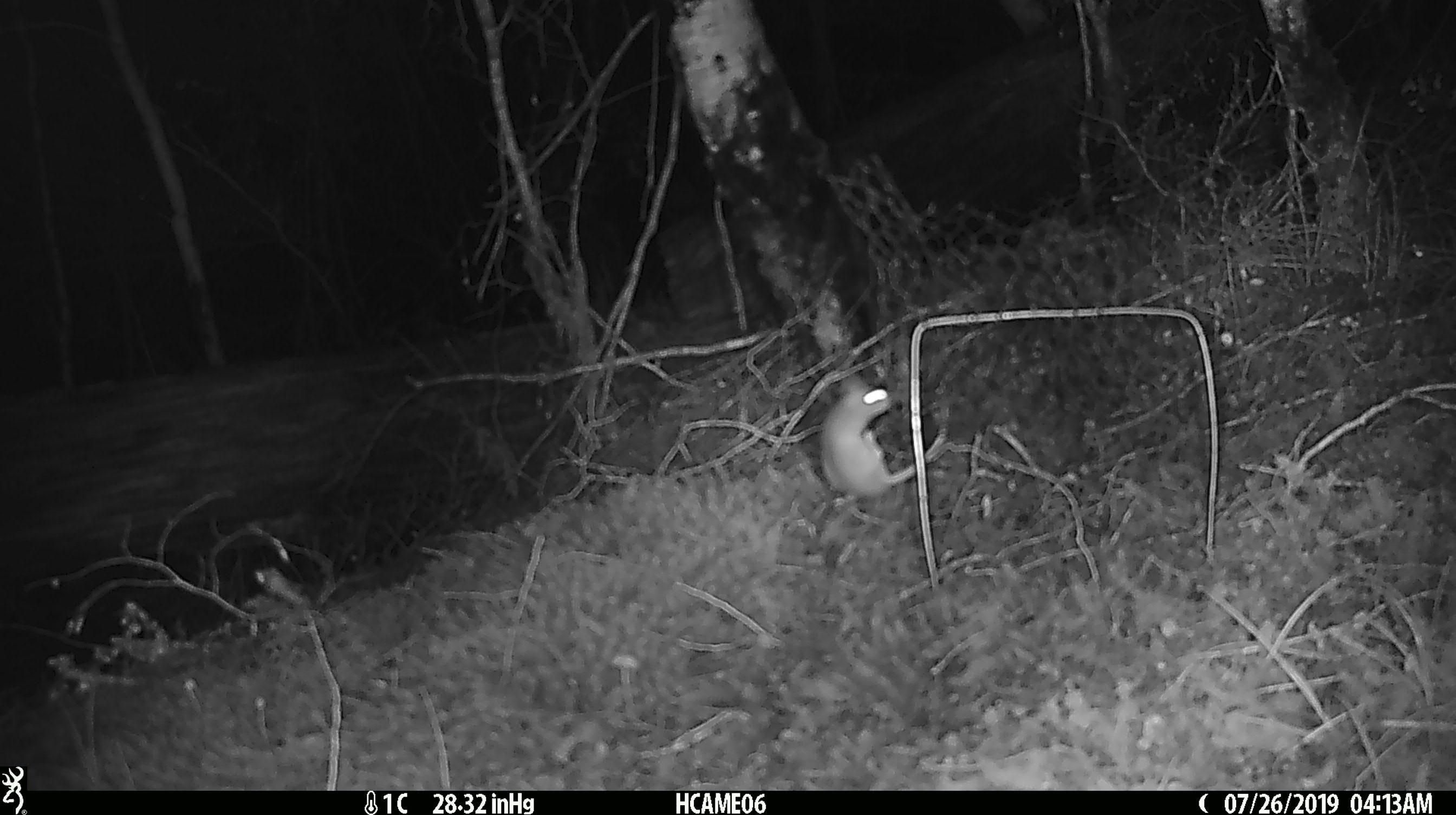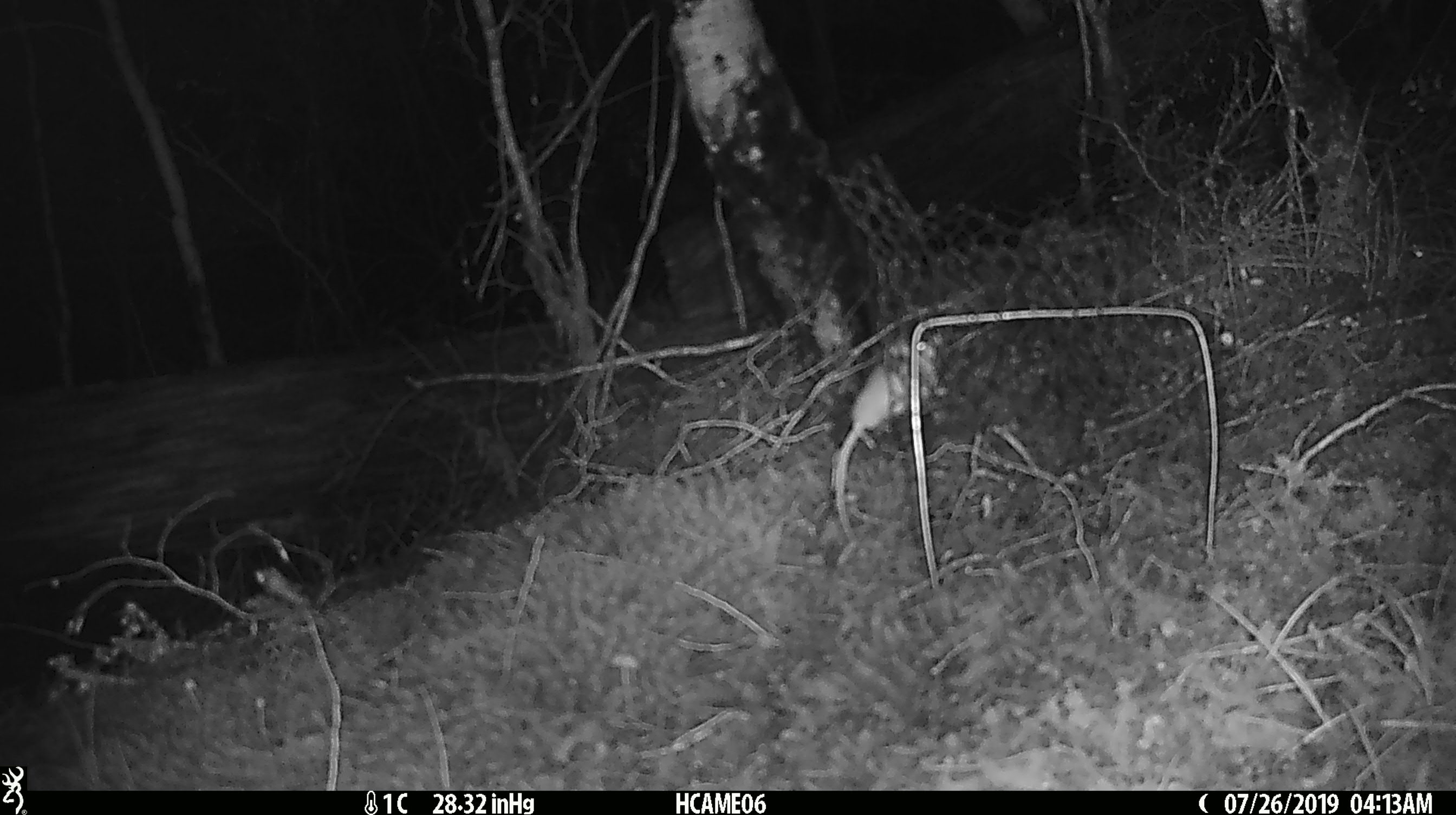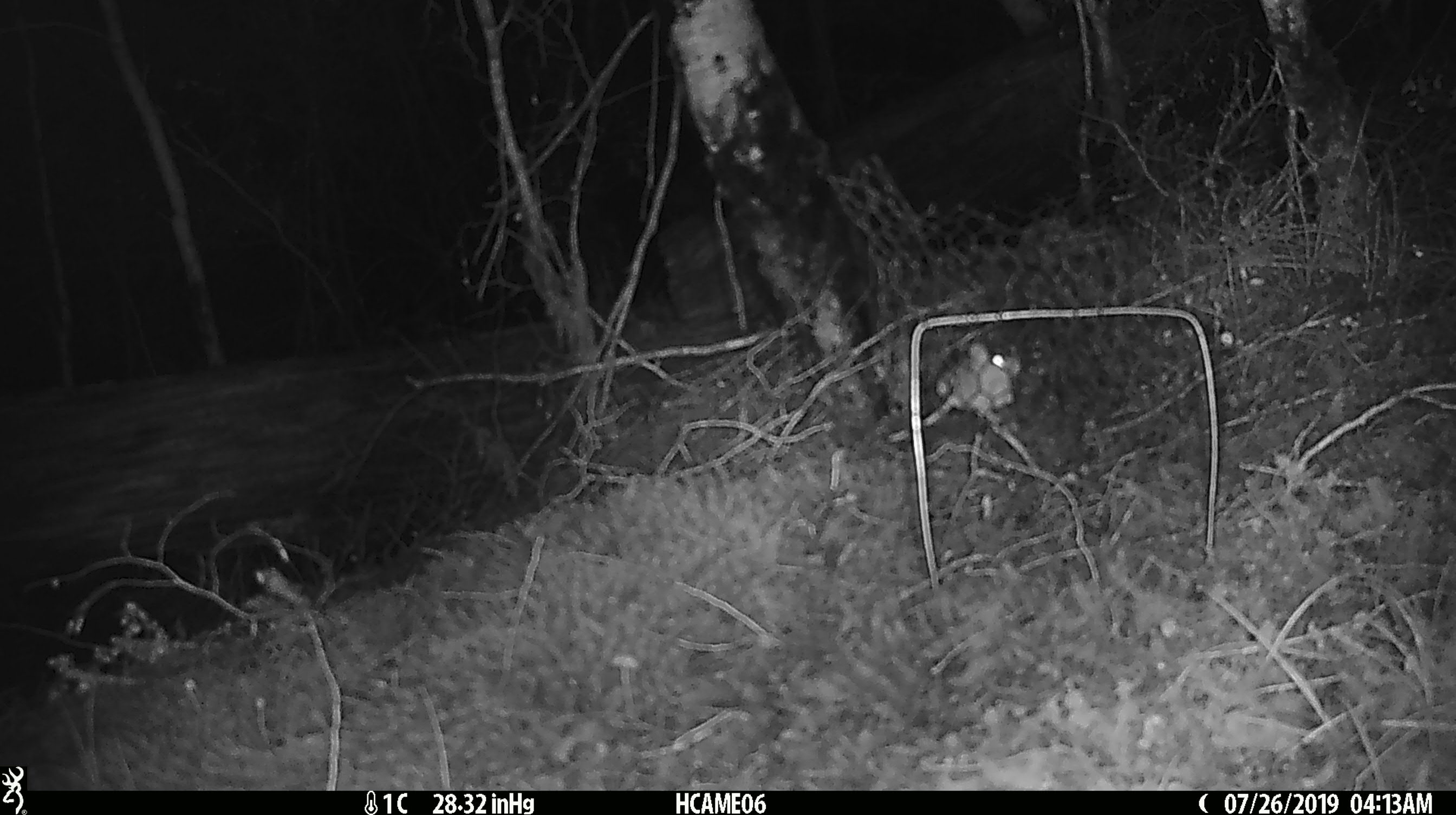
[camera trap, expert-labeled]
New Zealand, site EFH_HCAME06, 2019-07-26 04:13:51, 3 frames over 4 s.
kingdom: Animalia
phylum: Chordata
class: Mammalia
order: Rodentia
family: Muridae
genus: Mus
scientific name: Mus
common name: mouse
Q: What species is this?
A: Mouse (Mus).